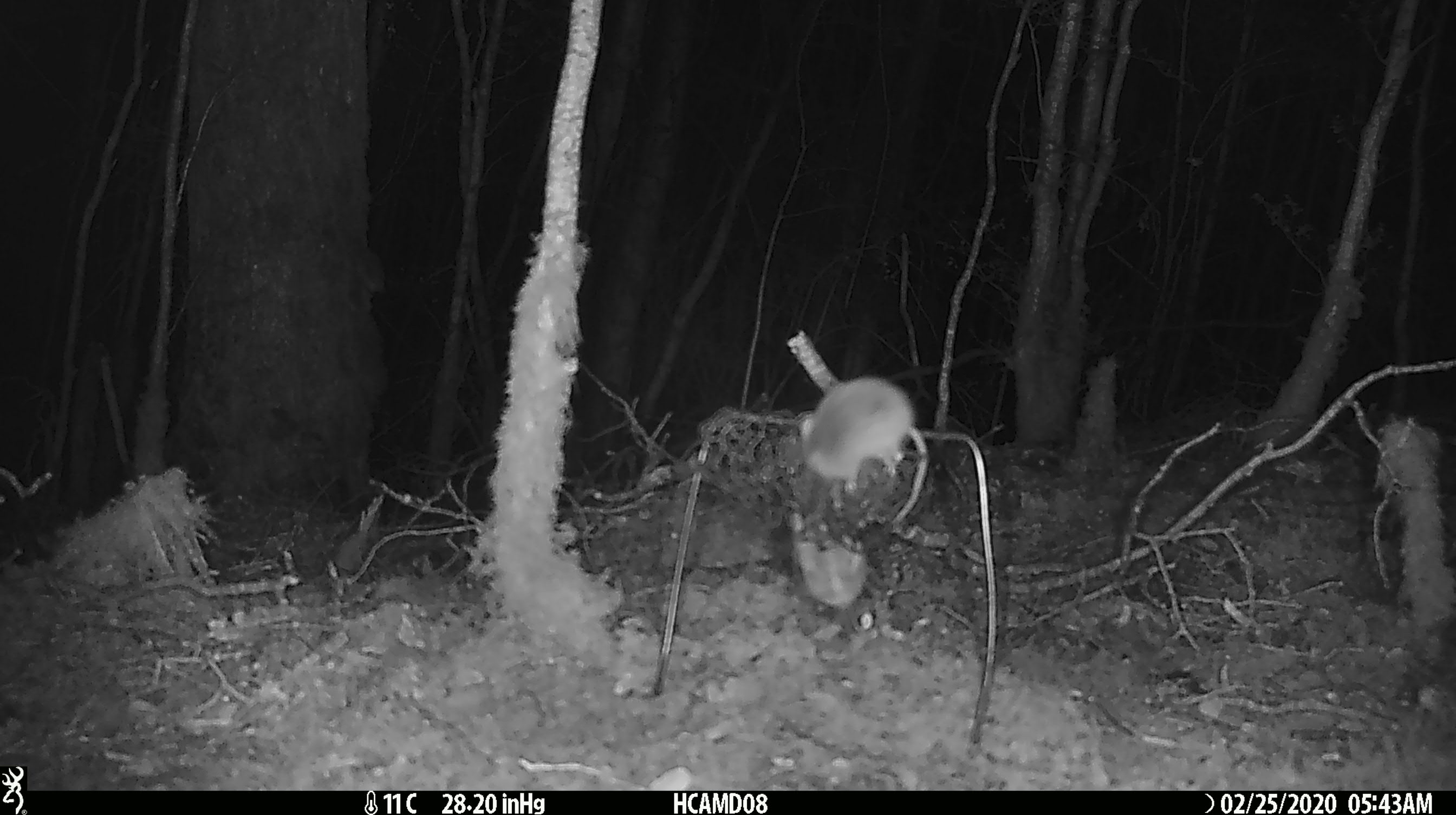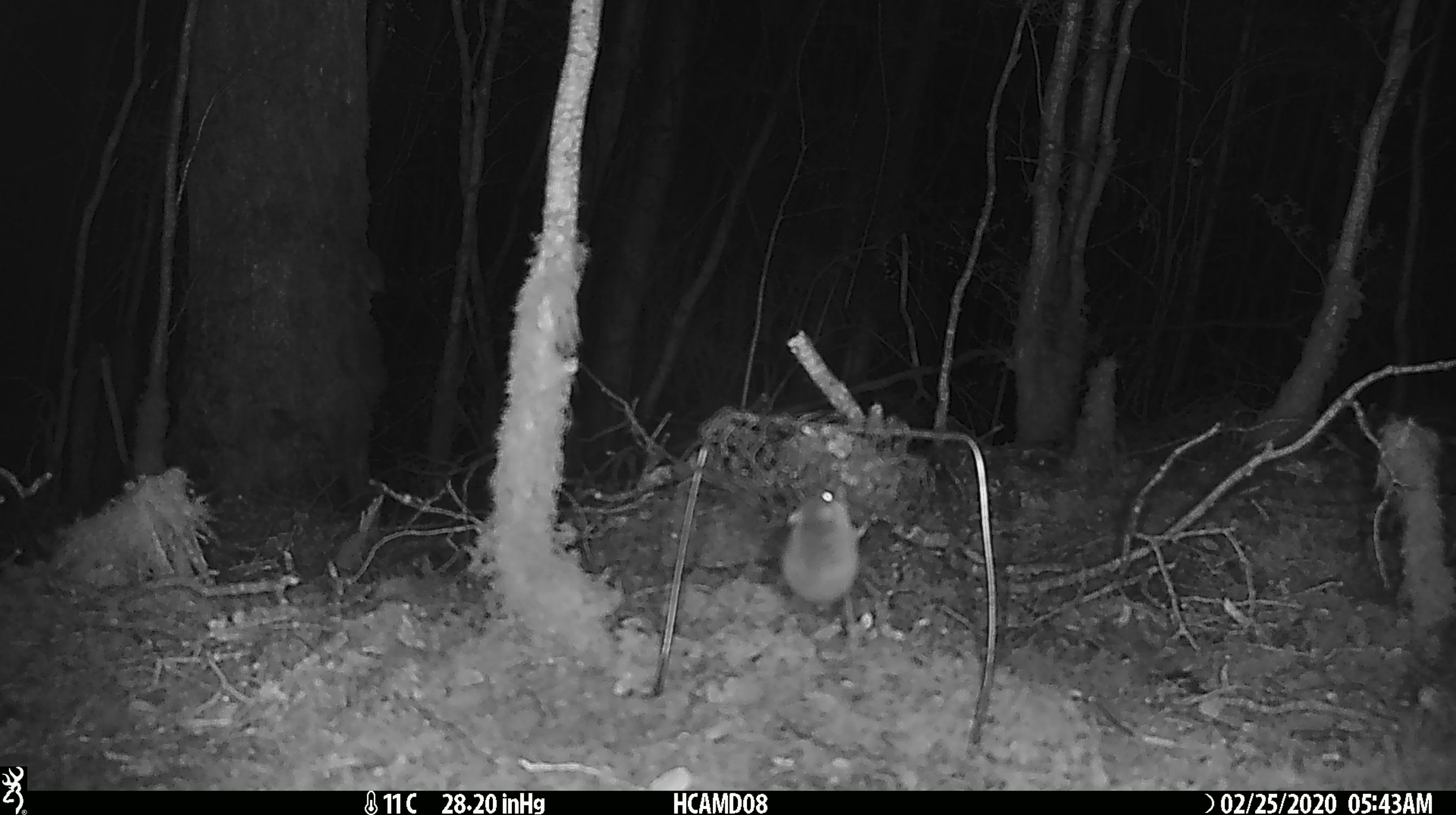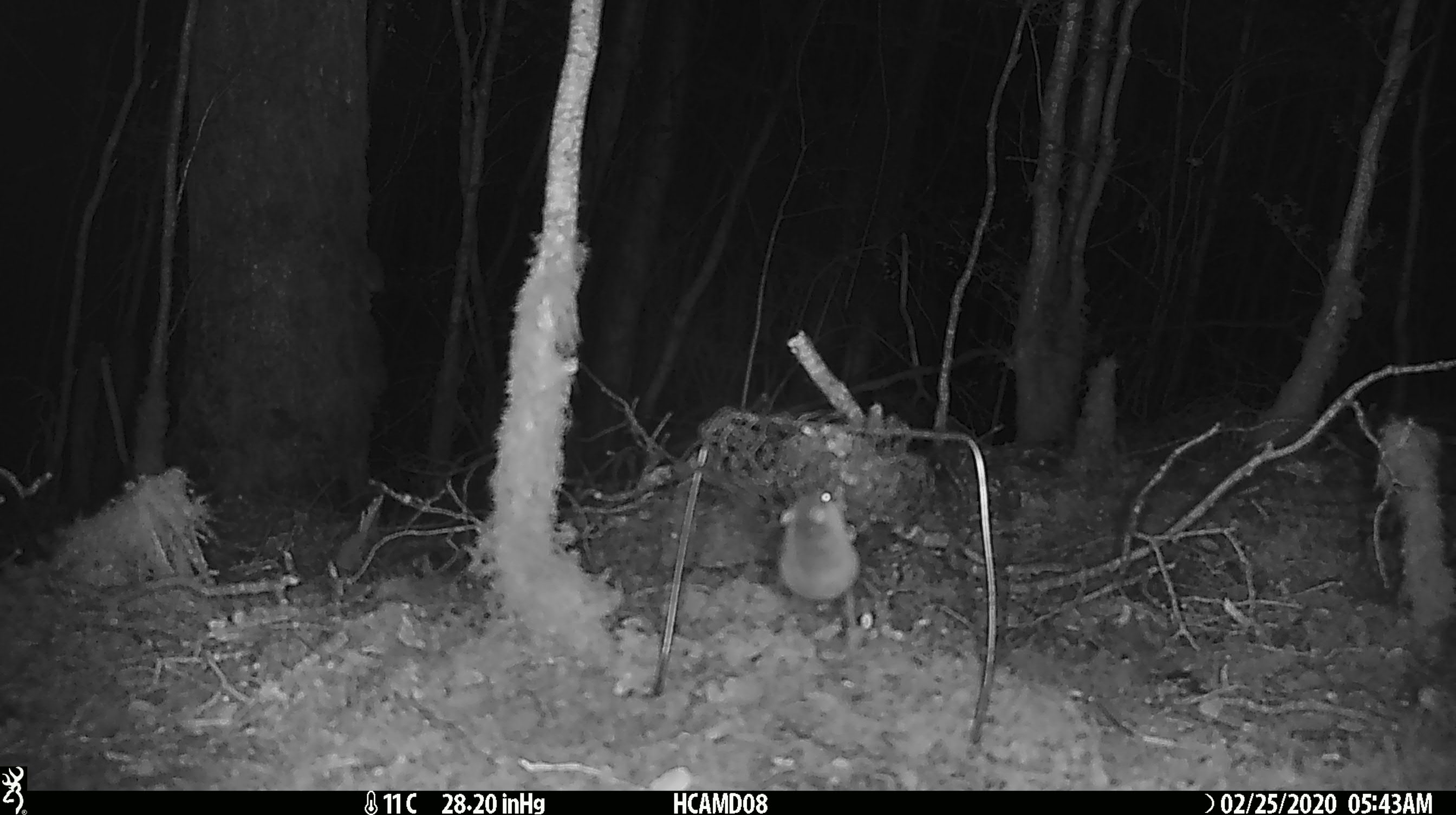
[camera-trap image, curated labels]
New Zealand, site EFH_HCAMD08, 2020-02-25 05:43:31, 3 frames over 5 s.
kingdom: Animalia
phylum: Chordata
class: Mammalia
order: Rodentia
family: Muridae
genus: Mus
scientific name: Mus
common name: mouse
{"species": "mouse (Mus)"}